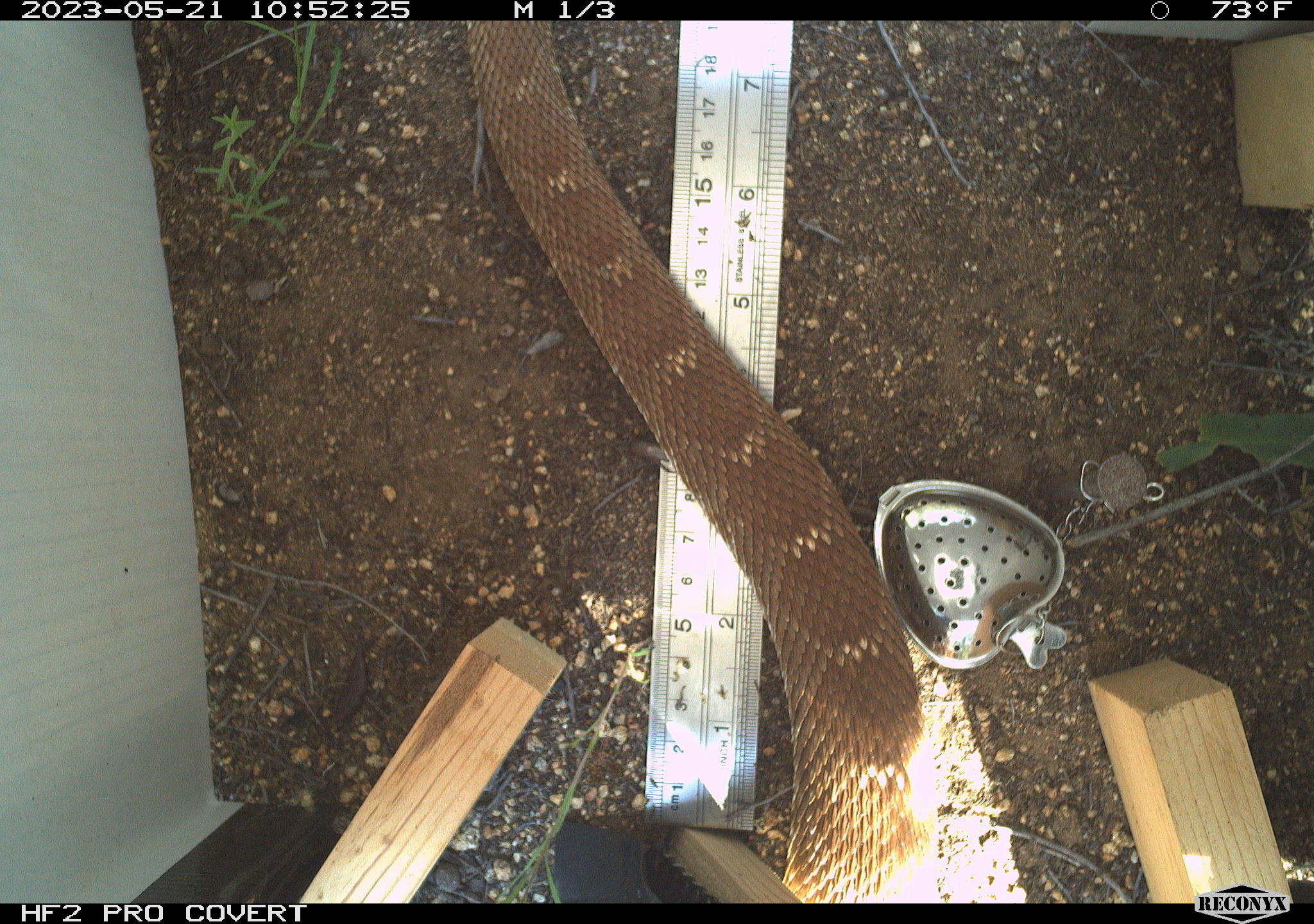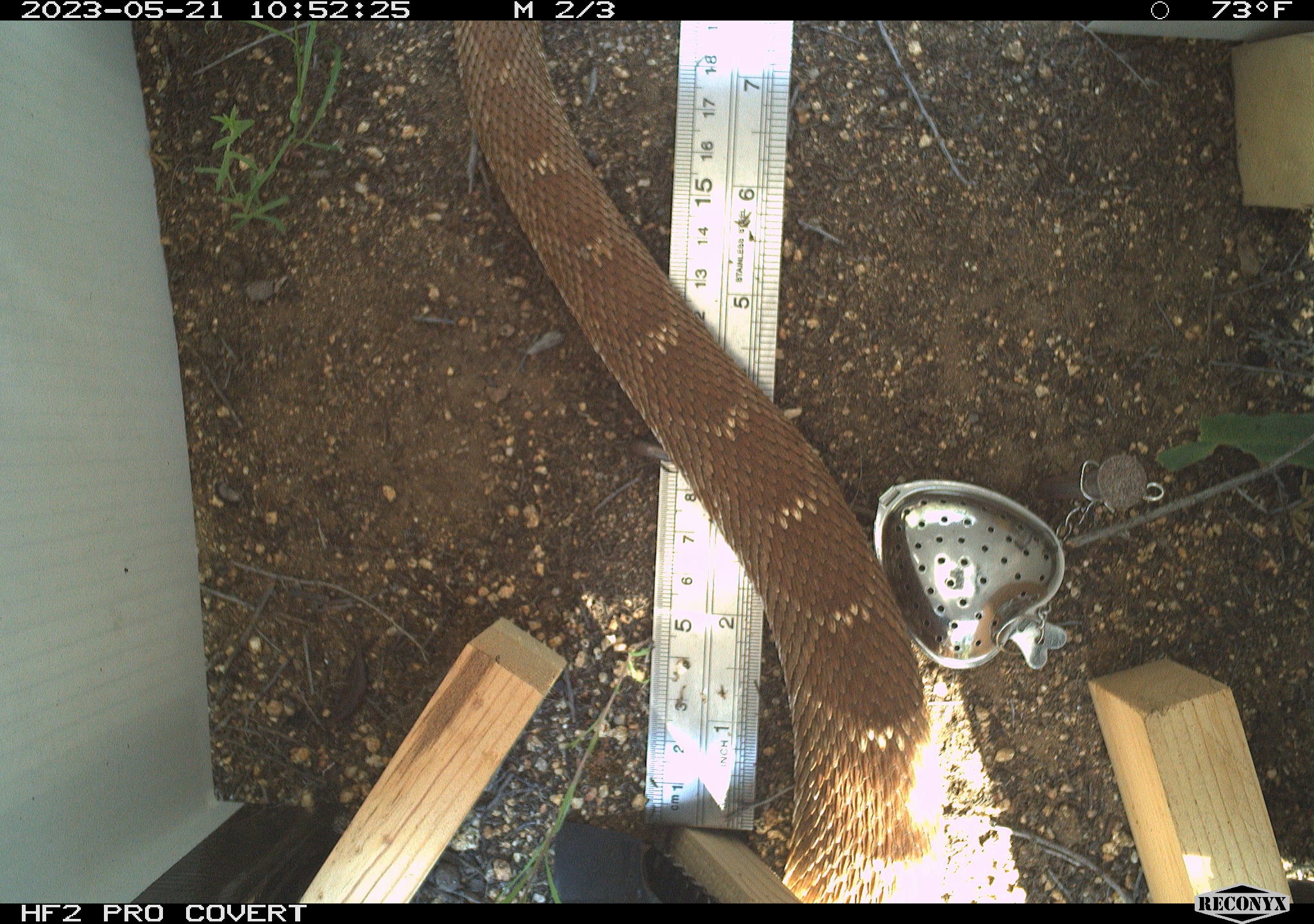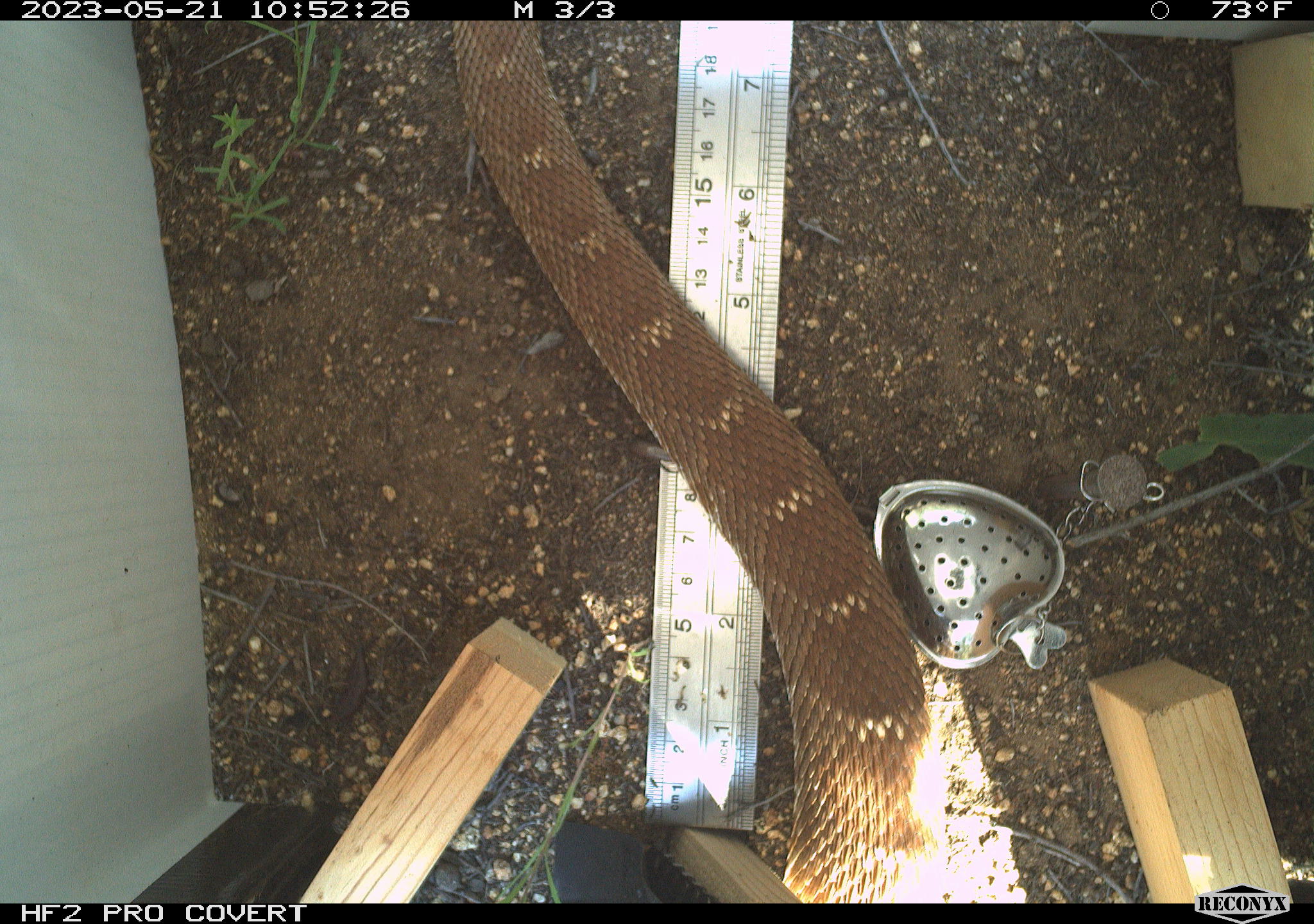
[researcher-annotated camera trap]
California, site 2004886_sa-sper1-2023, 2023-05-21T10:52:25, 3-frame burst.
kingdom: Animalia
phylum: Chordata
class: Reptilia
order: Squamata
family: Viperidae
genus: Crotalus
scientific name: Crotalus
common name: rattlers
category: crotalus species